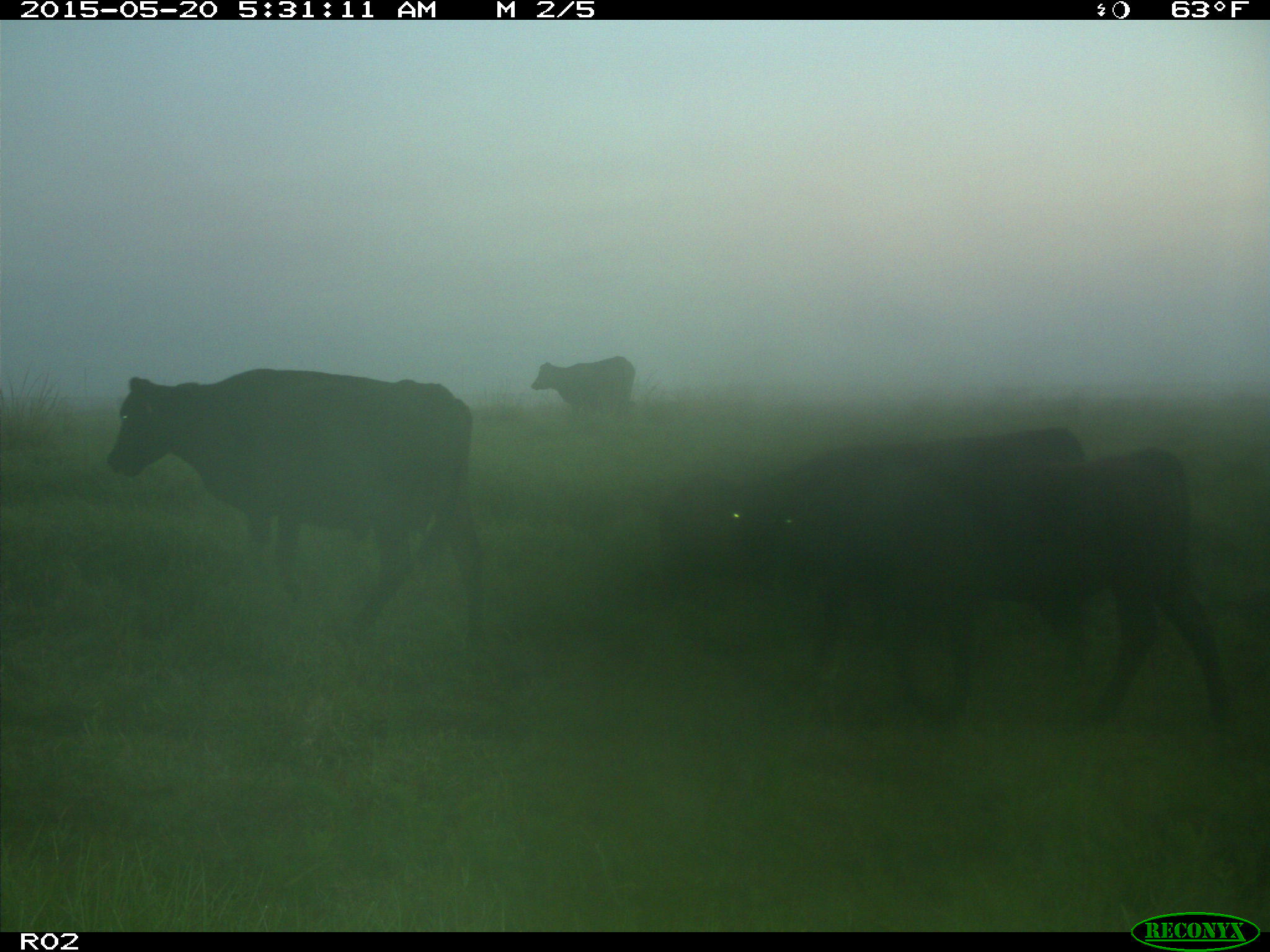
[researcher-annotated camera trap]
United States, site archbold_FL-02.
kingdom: Animalia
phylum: Chordata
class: Mammalia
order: Artiodactyla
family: Bovidae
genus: Bos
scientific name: Bos taurus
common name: domestic cow